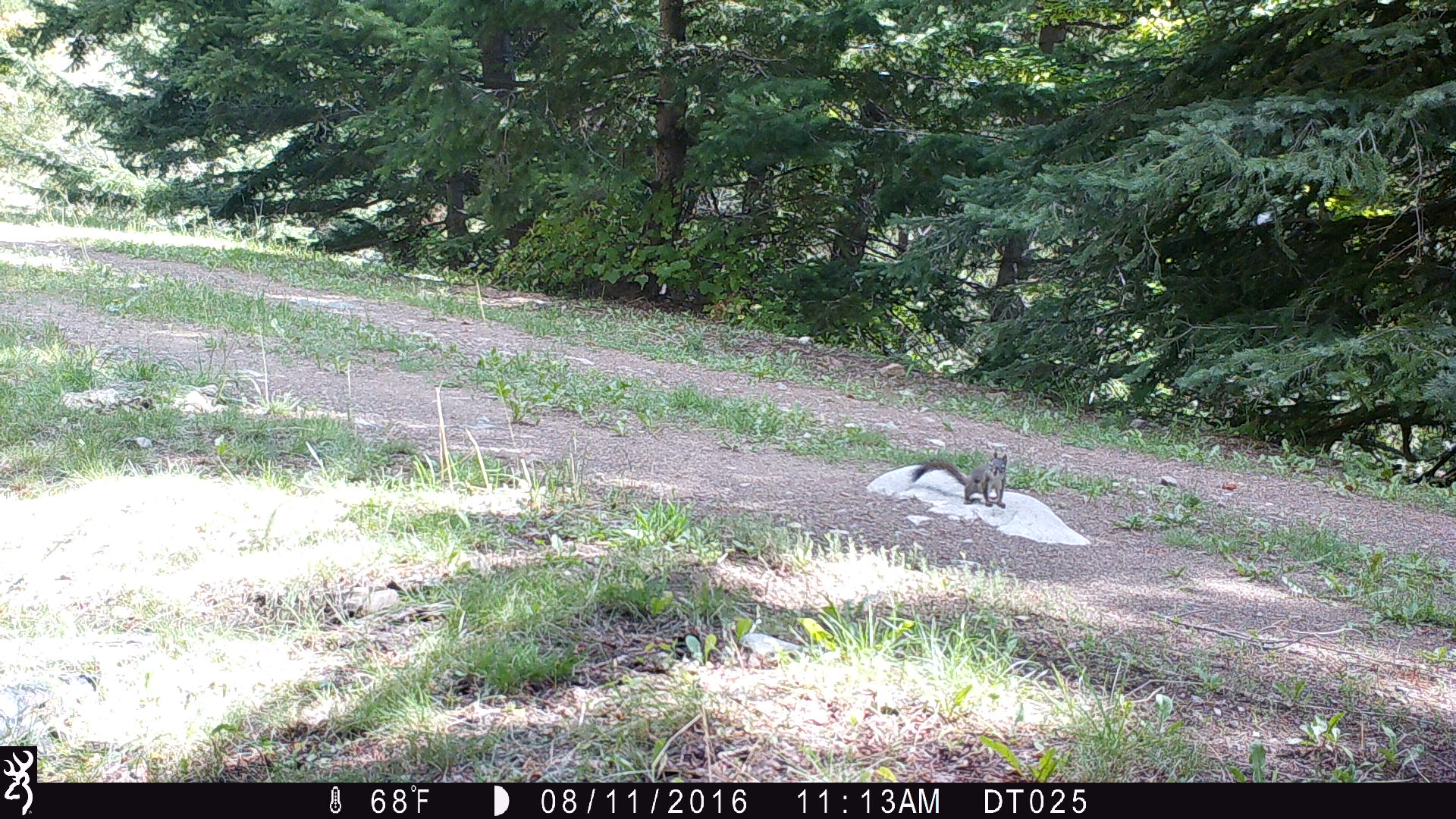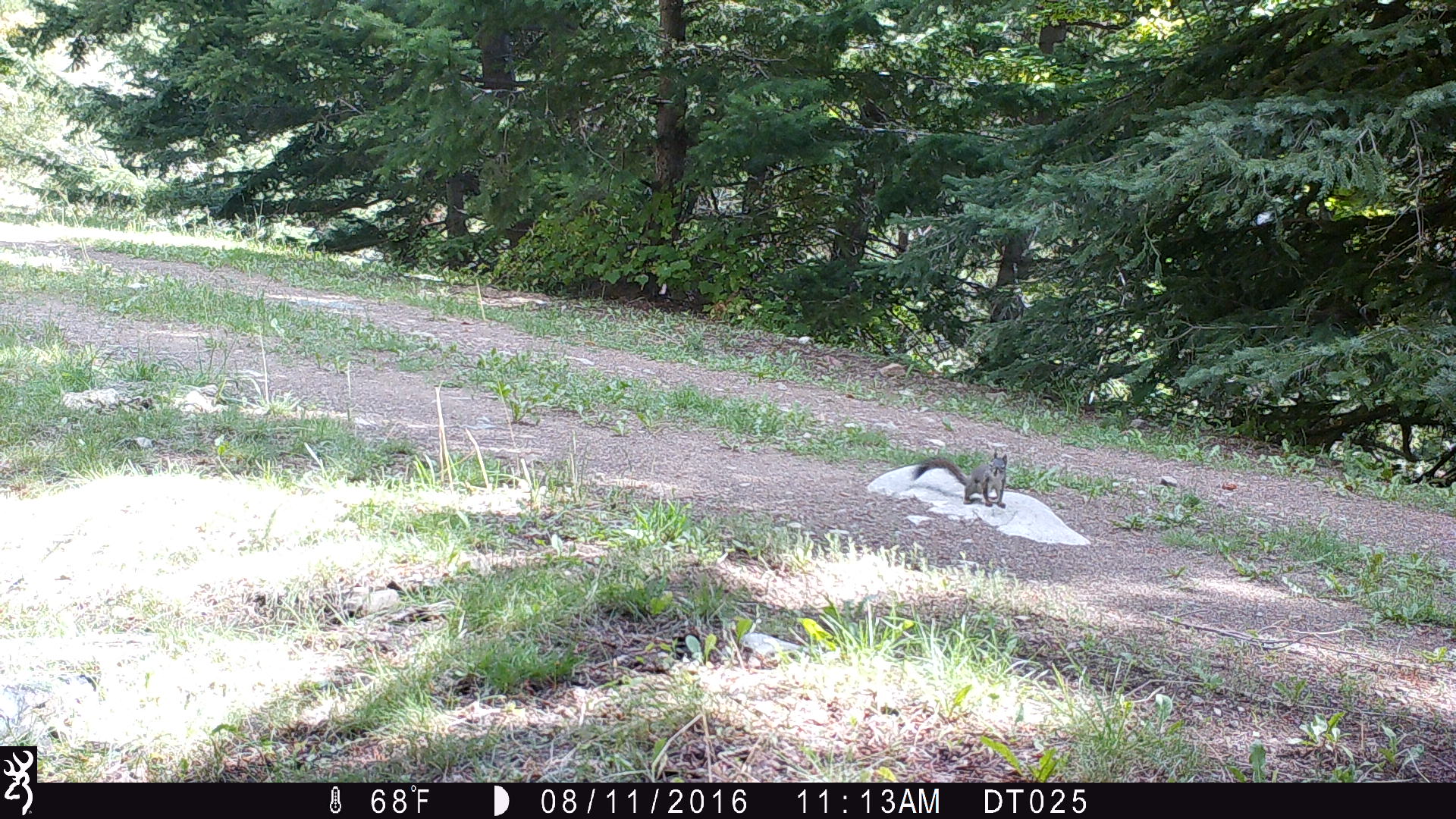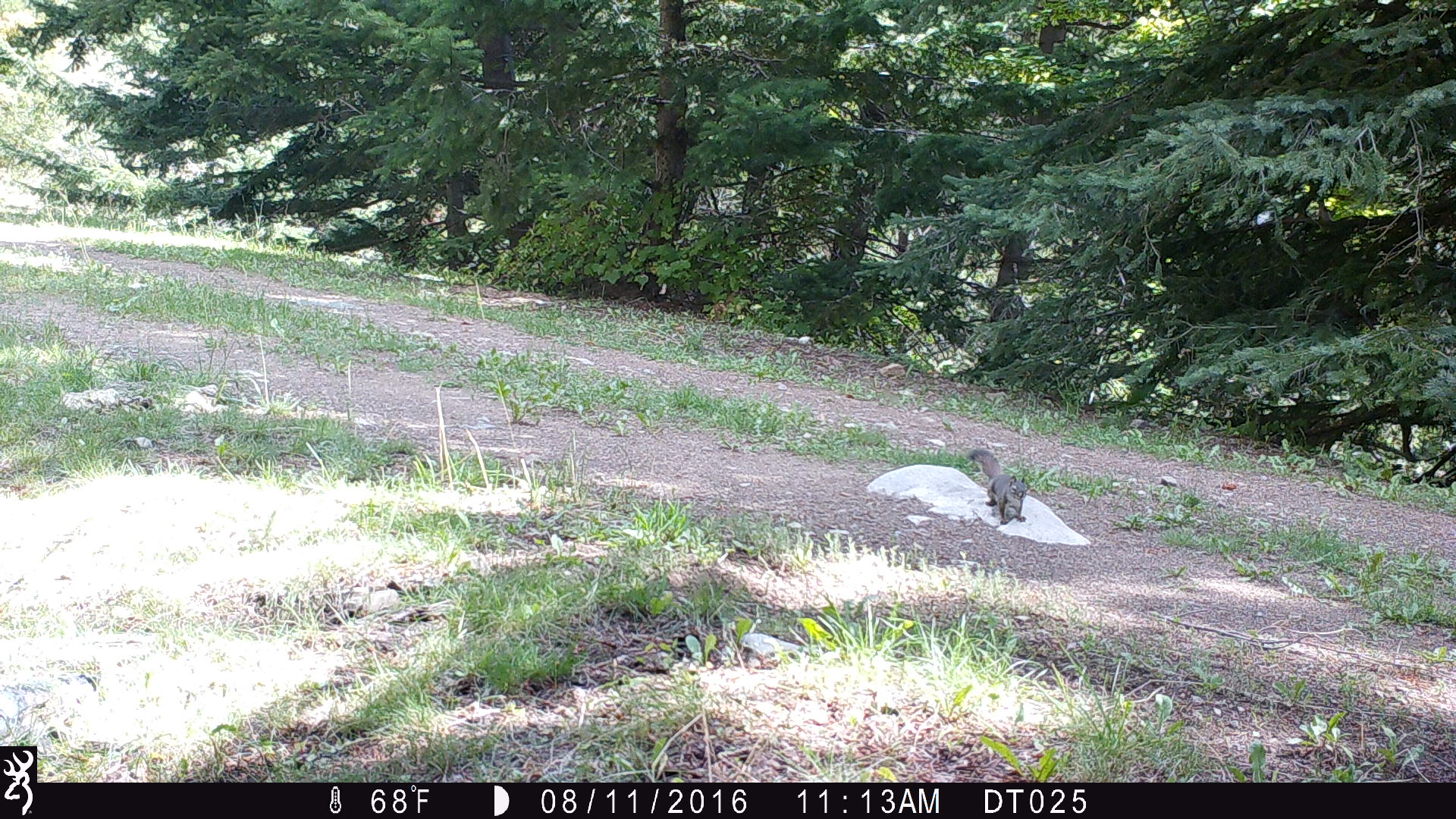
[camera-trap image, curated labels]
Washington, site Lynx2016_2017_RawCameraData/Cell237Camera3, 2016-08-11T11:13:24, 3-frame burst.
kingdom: Animalia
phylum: Chordata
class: Mammalia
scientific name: Mammalia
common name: small mammal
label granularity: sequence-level